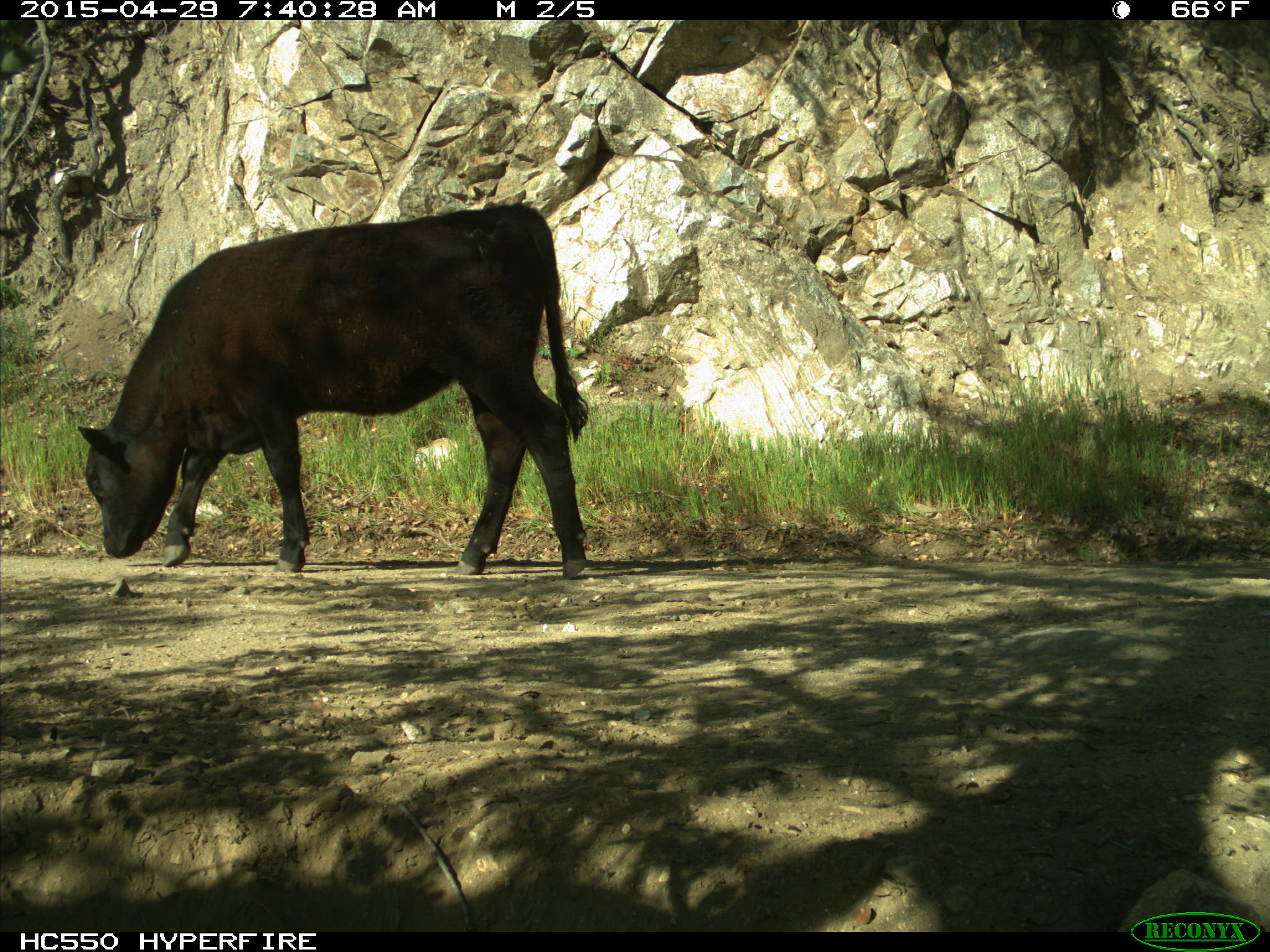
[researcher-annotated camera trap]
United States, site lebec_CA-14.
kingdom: Animalia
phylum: Chordata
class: Mammalia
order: Artiodactyla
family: Bovidae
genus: Bos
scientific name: Bos taurus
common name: domestic cow